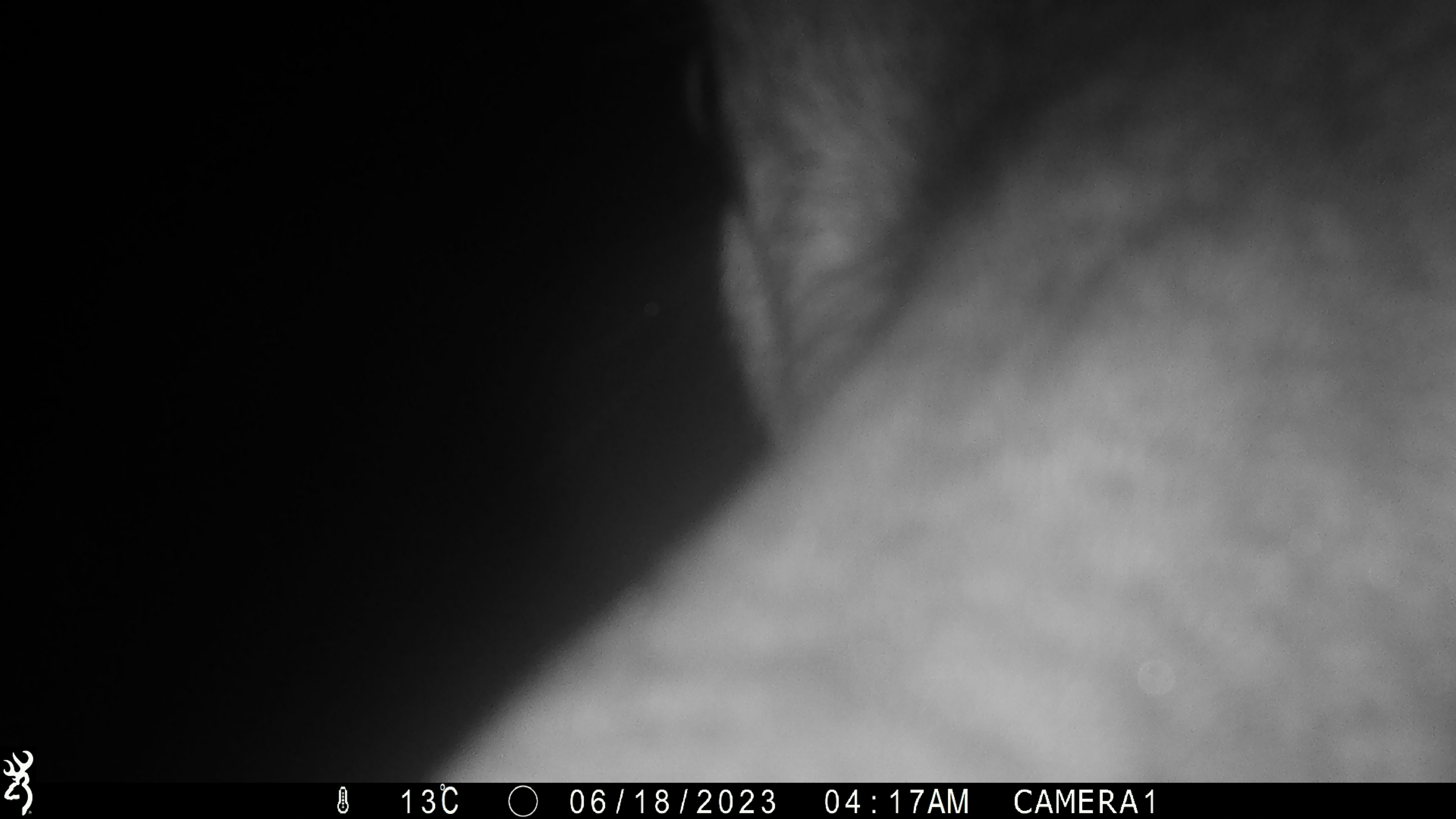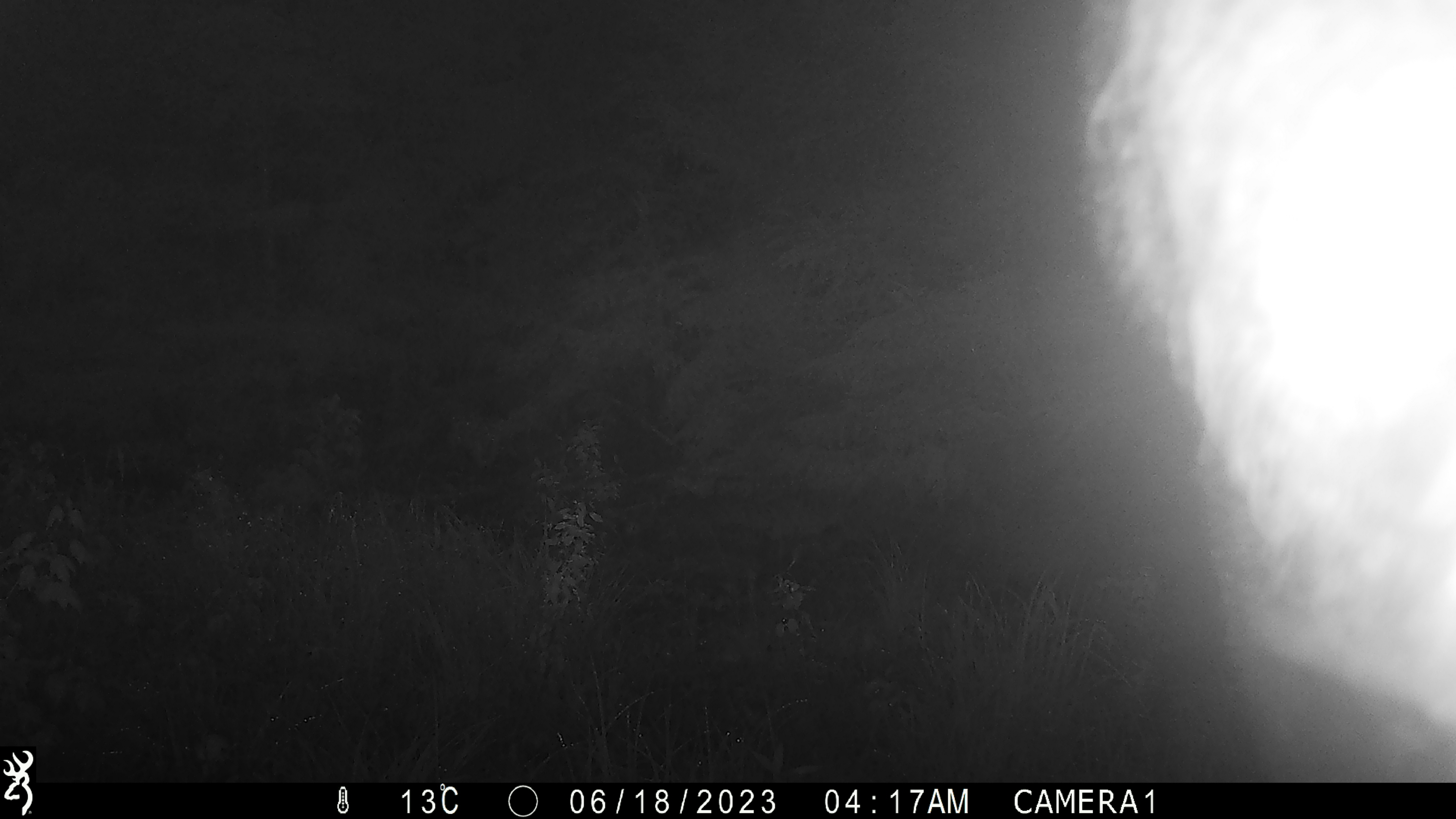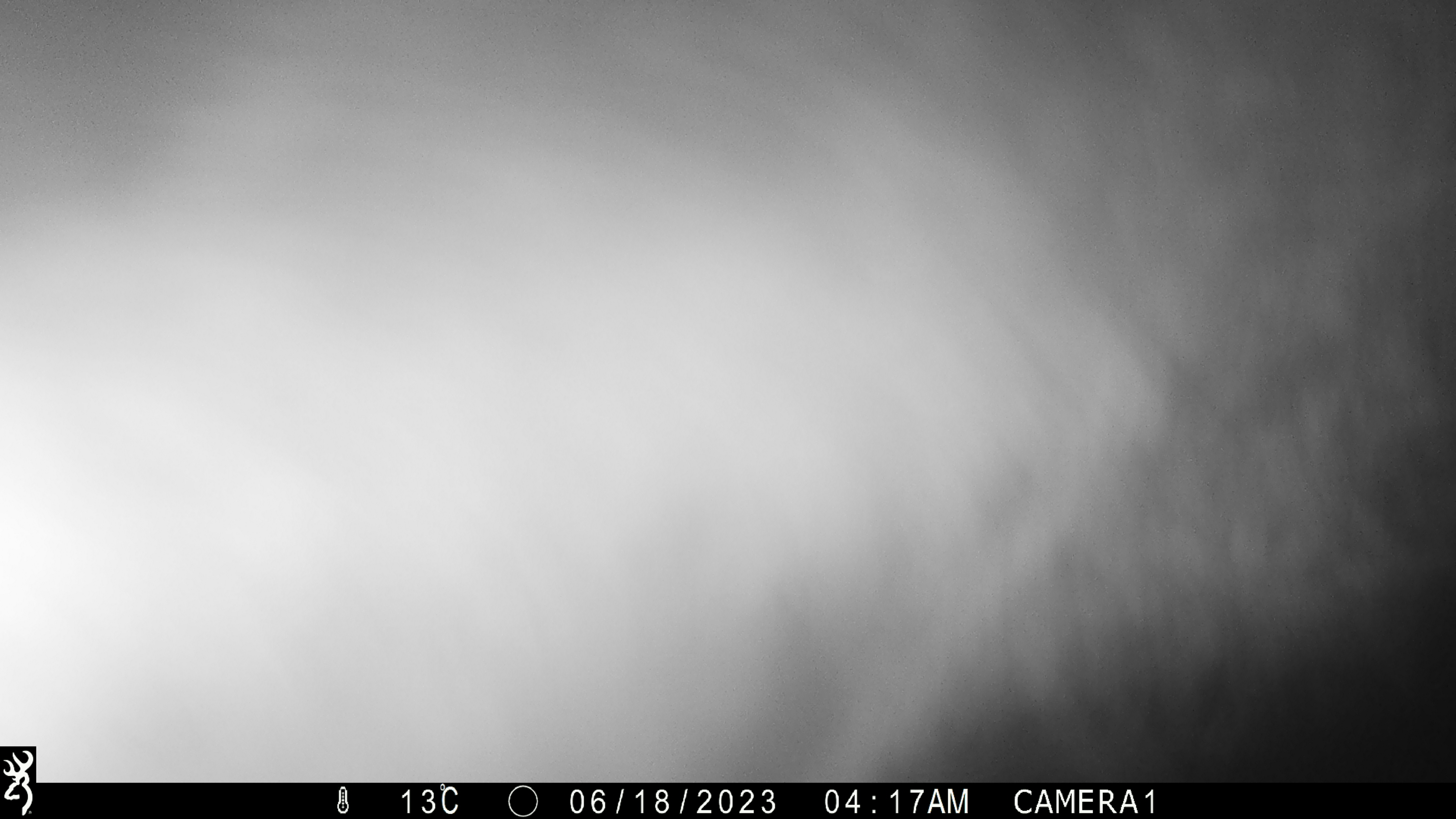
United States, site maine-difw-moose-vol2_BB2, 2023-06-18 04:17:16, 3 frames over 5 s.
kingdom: Animalia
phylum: Chordata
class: Mammalia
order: Artiodactyla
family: Cervidae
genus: Alces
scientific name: Alces alces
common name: moose